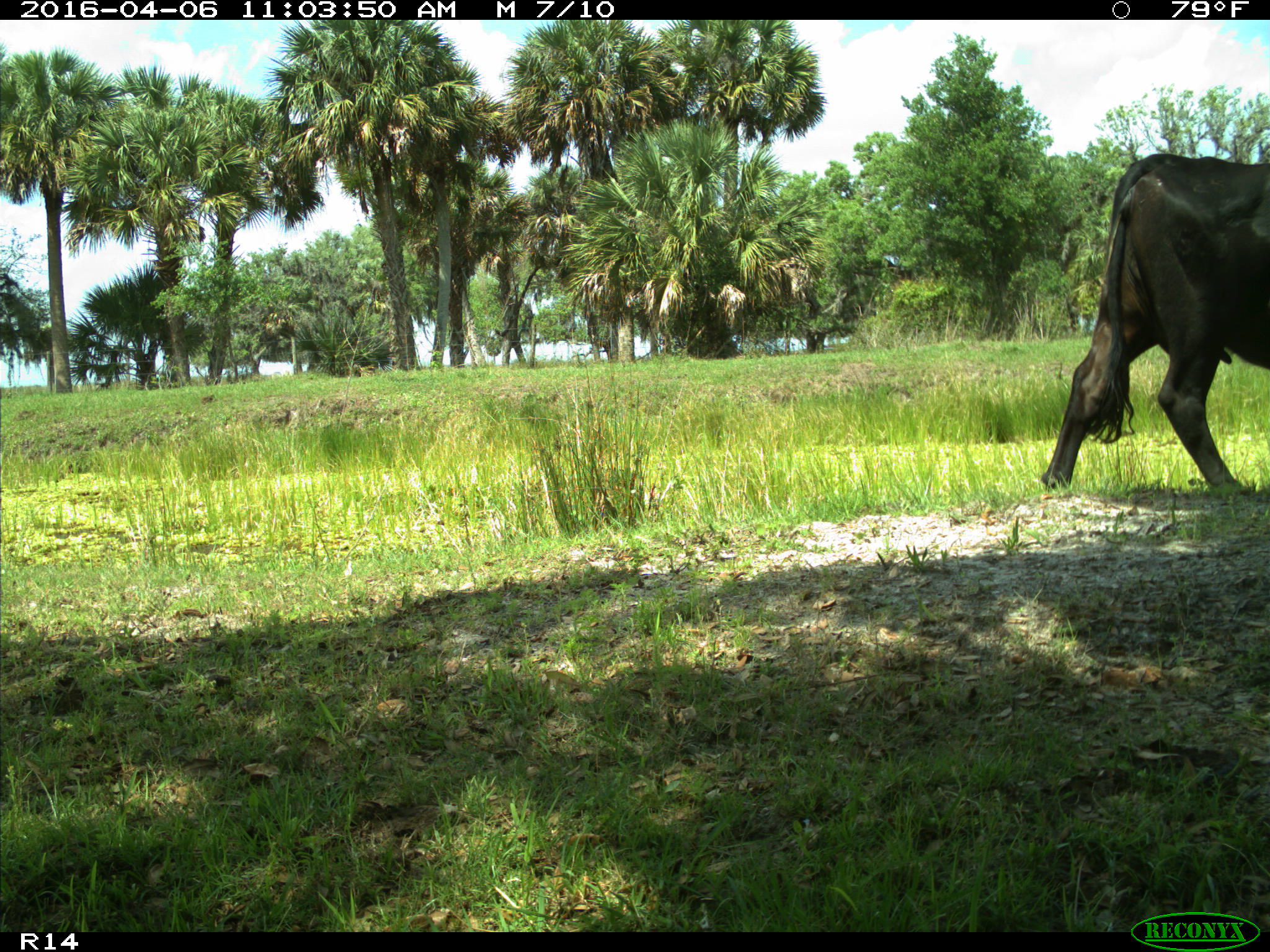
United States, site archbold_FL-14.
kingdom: Animalia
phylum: Chordata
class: Mammalia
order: Artiodactyla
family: Bovidae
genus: Bos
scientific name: Bos taurus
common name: domestic cow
Bos taurus (domestic cow).